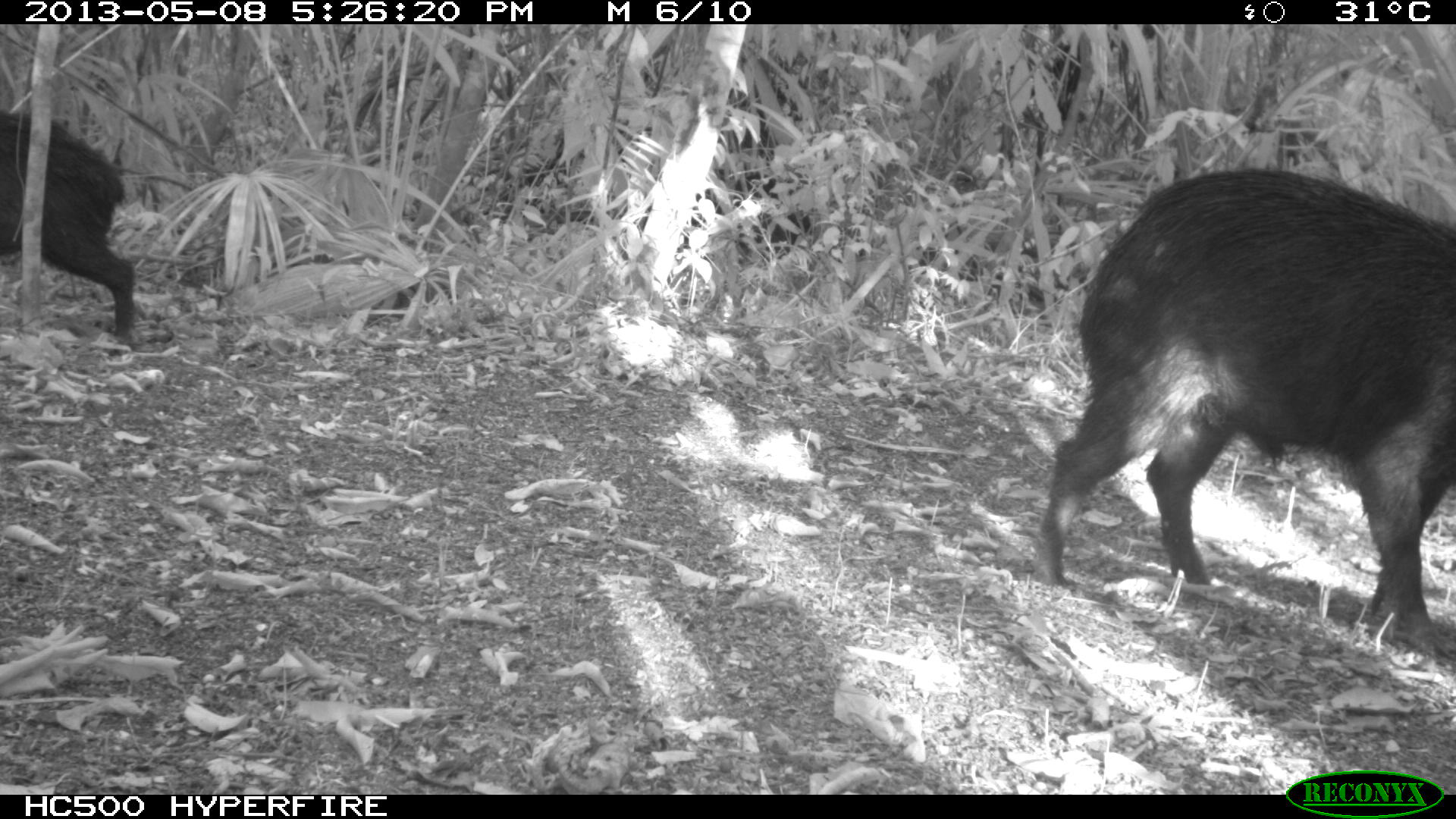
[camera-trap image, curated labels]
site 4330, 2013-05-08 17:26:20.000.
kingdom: Animalia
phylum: Chordata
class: Mammalia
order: Artiodactyla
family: Tayassuidae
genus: Tayassu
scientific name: Tayassu pecari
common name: white-lipped peccary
Tayassu pecari (white-lipped peccary), count 2.